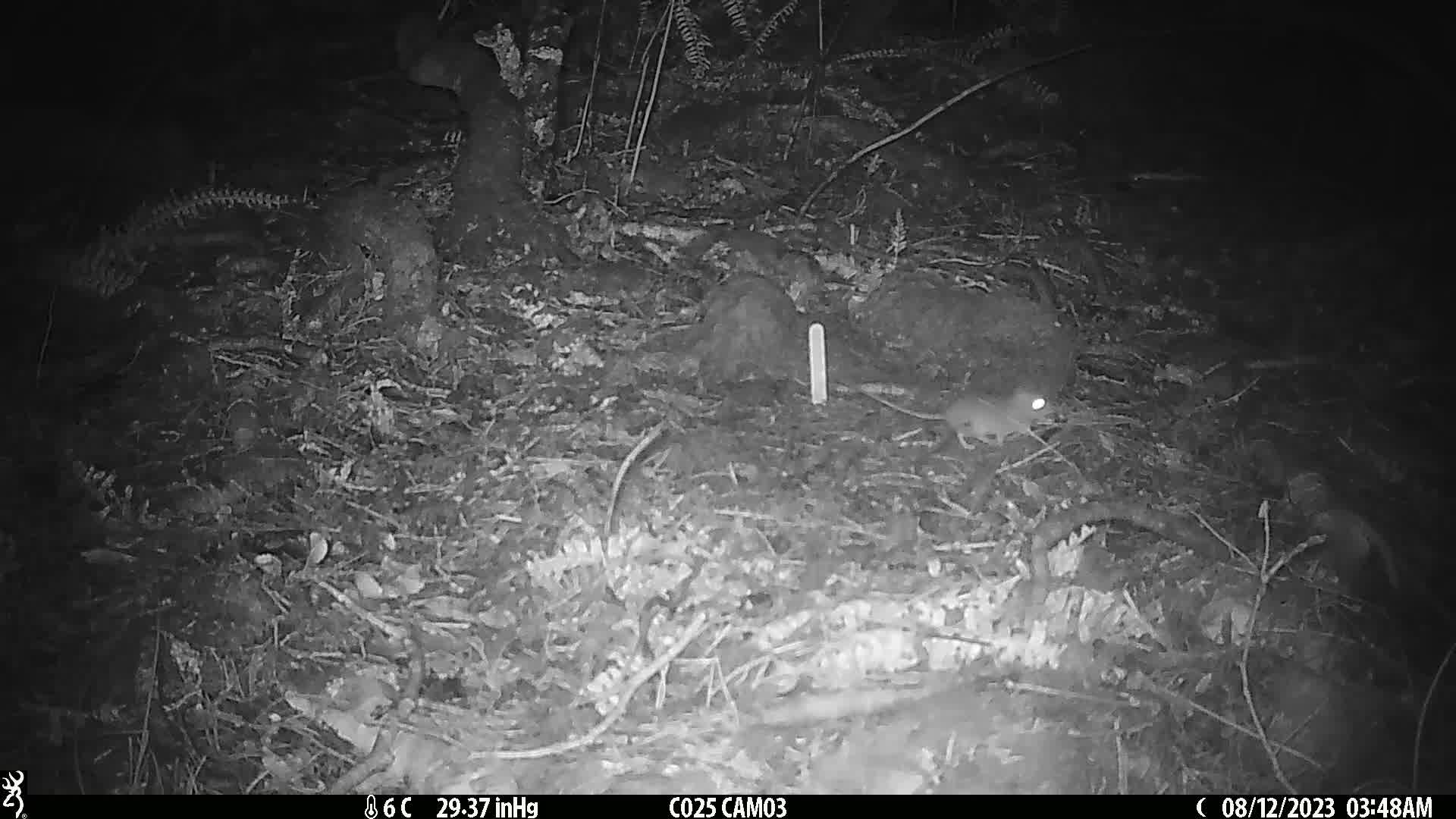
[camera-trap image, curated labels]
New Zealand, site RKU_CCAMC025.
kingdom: Animalia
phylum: Chordata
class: Mammalia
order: Rodentia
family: Muridae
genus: Rattus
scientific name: Rattus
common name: rat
Rat (Rattus).